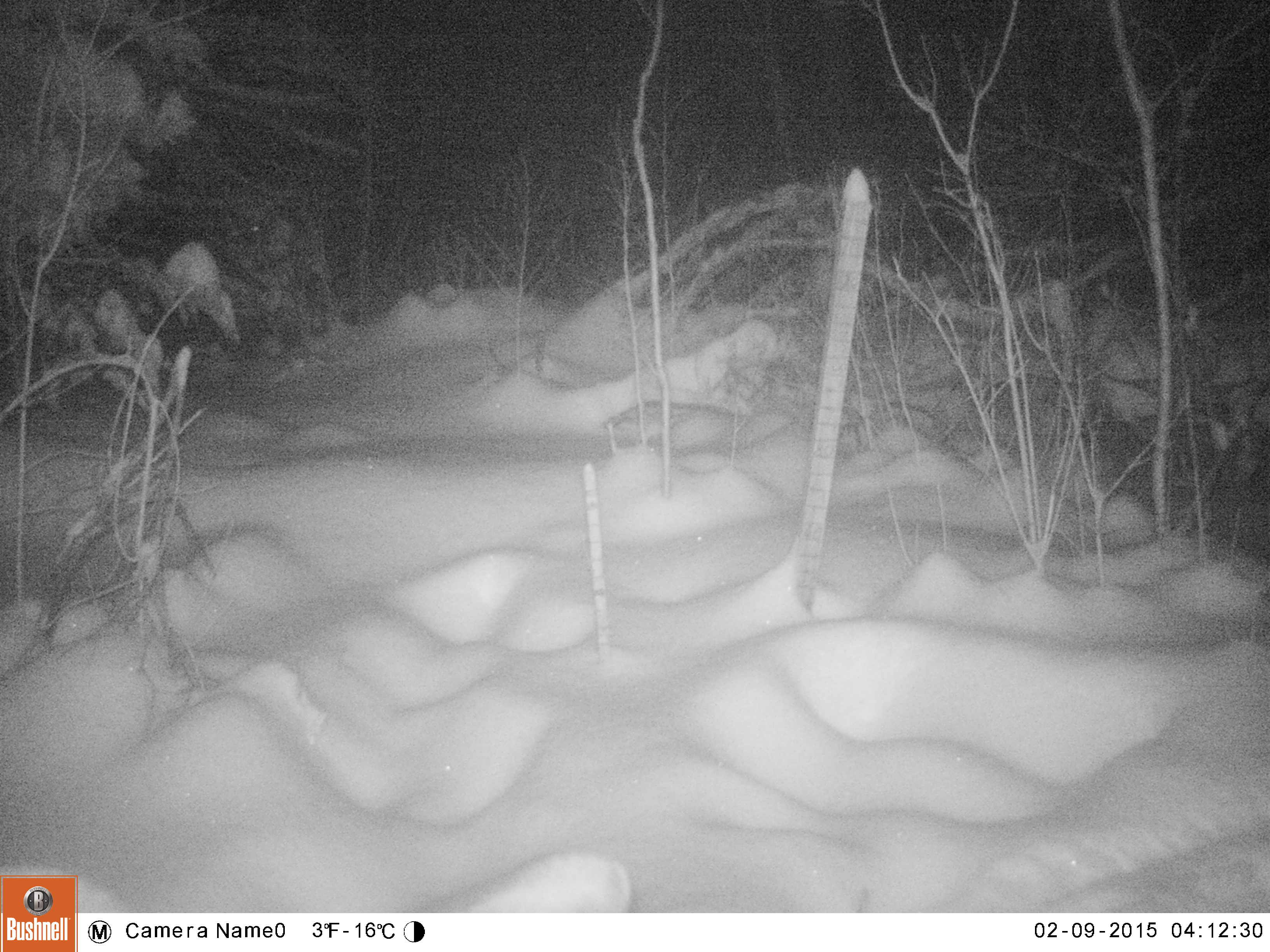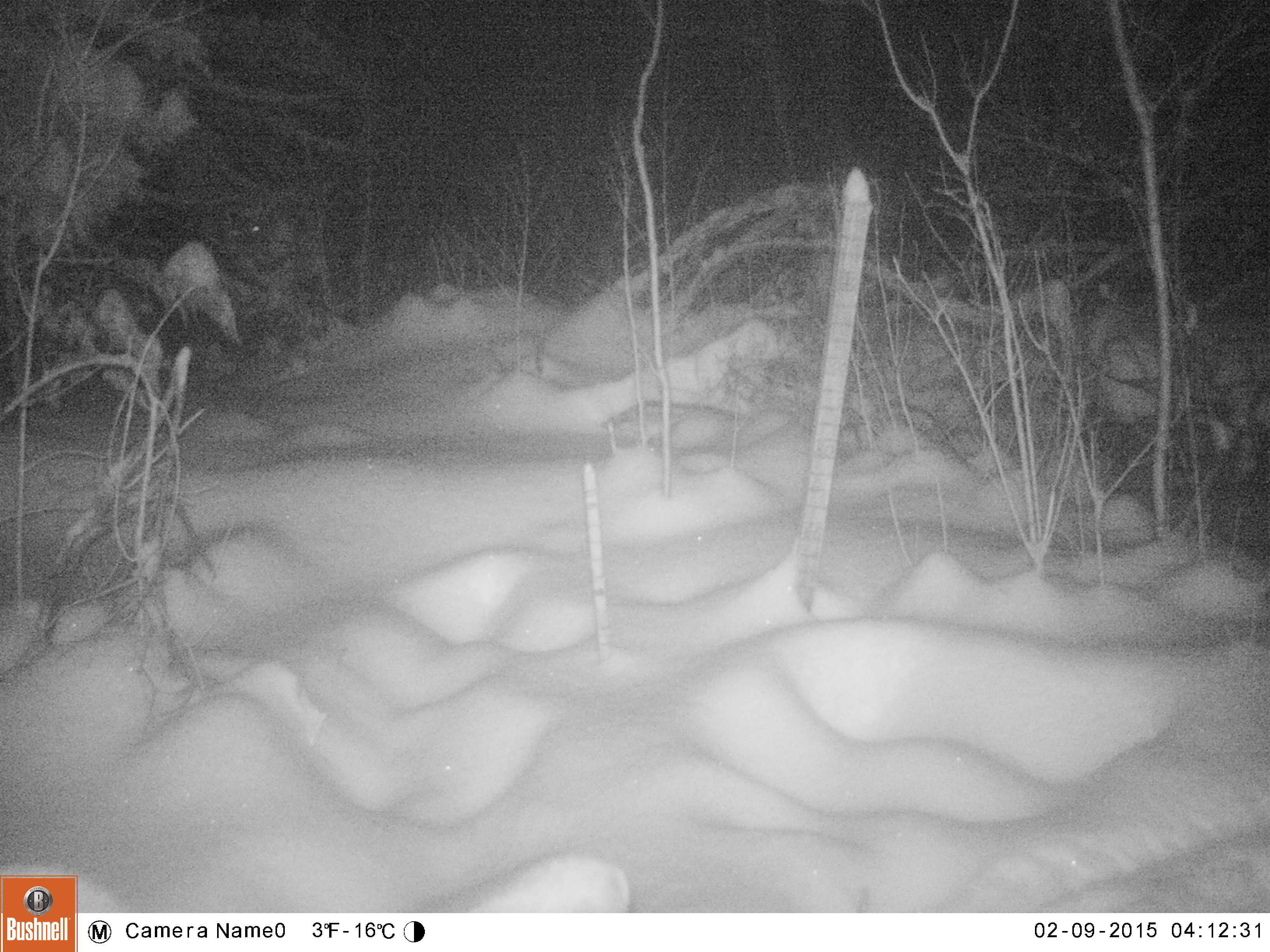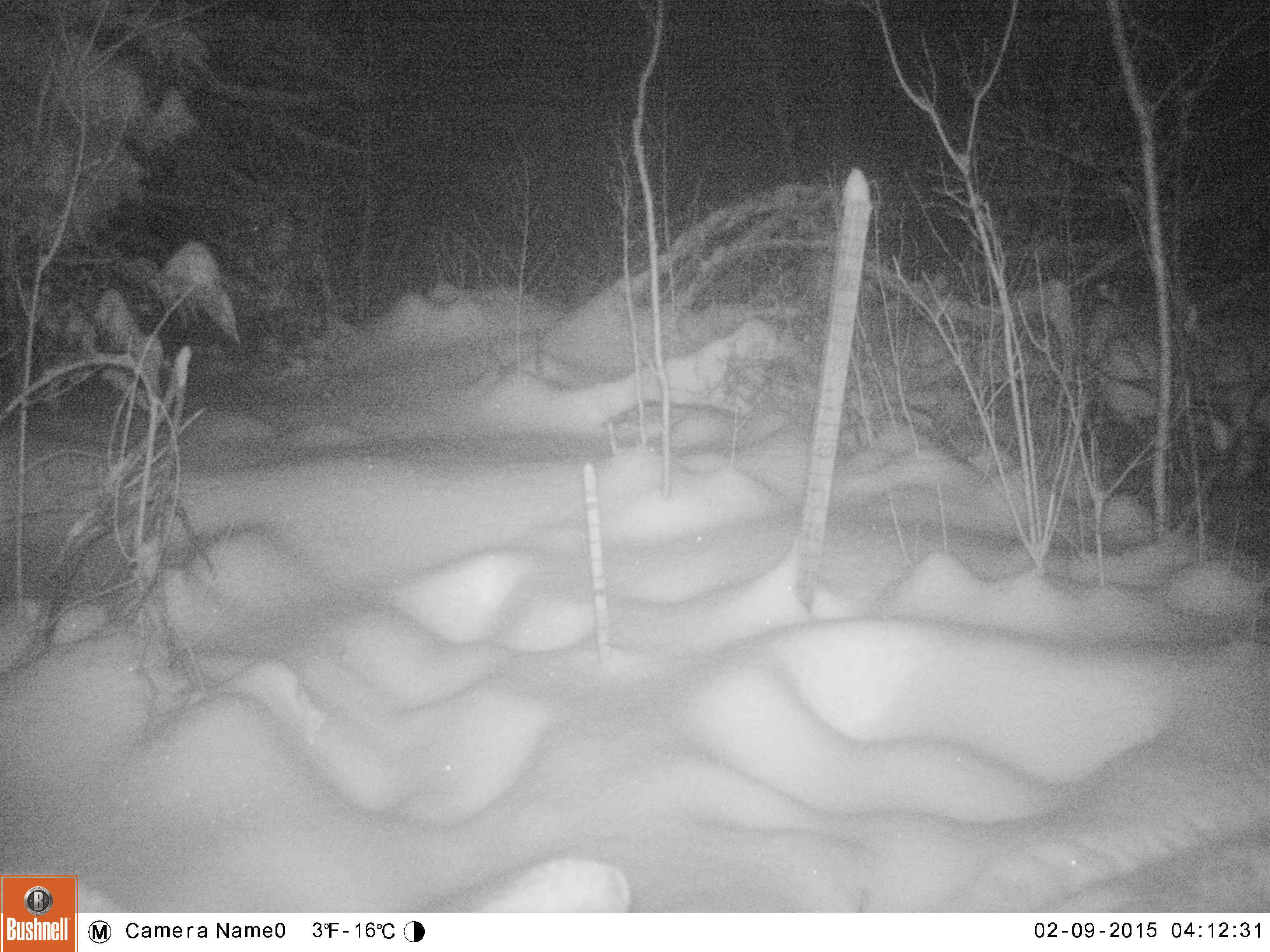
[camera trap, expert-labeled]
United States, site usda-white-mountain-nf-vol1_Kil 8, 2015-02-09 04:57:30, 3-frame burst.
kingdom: Animalia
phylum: Chordata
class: Mammalia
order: Artiodactyla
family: Cervidae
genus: Alces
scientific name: Alces alces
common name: moose